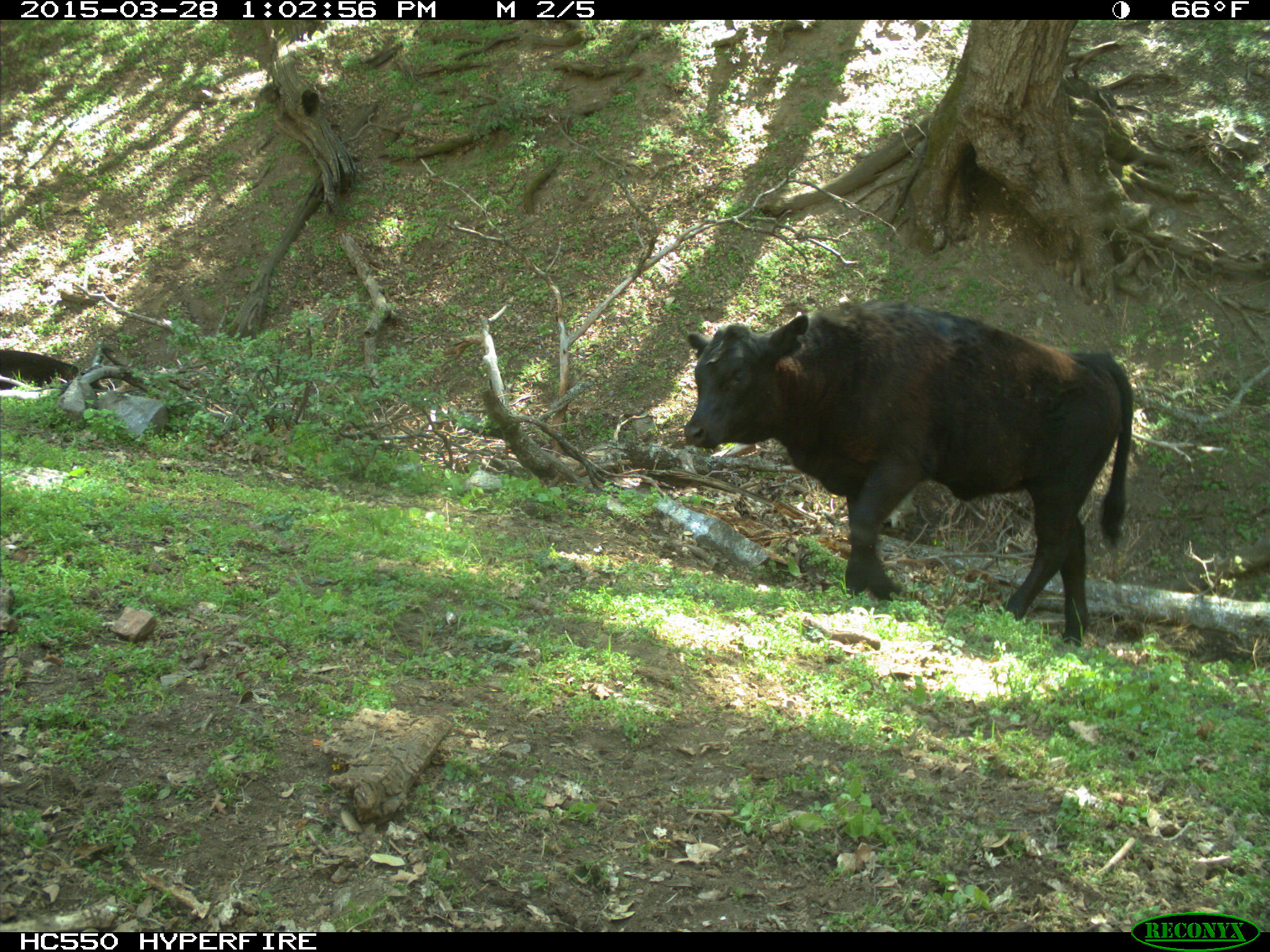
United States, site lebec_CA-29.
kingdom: Animalia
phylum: Chordata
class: Mammalia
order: Artiodactyla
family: Bovidae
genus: Bos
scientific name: Bos taurus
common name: domestic cow